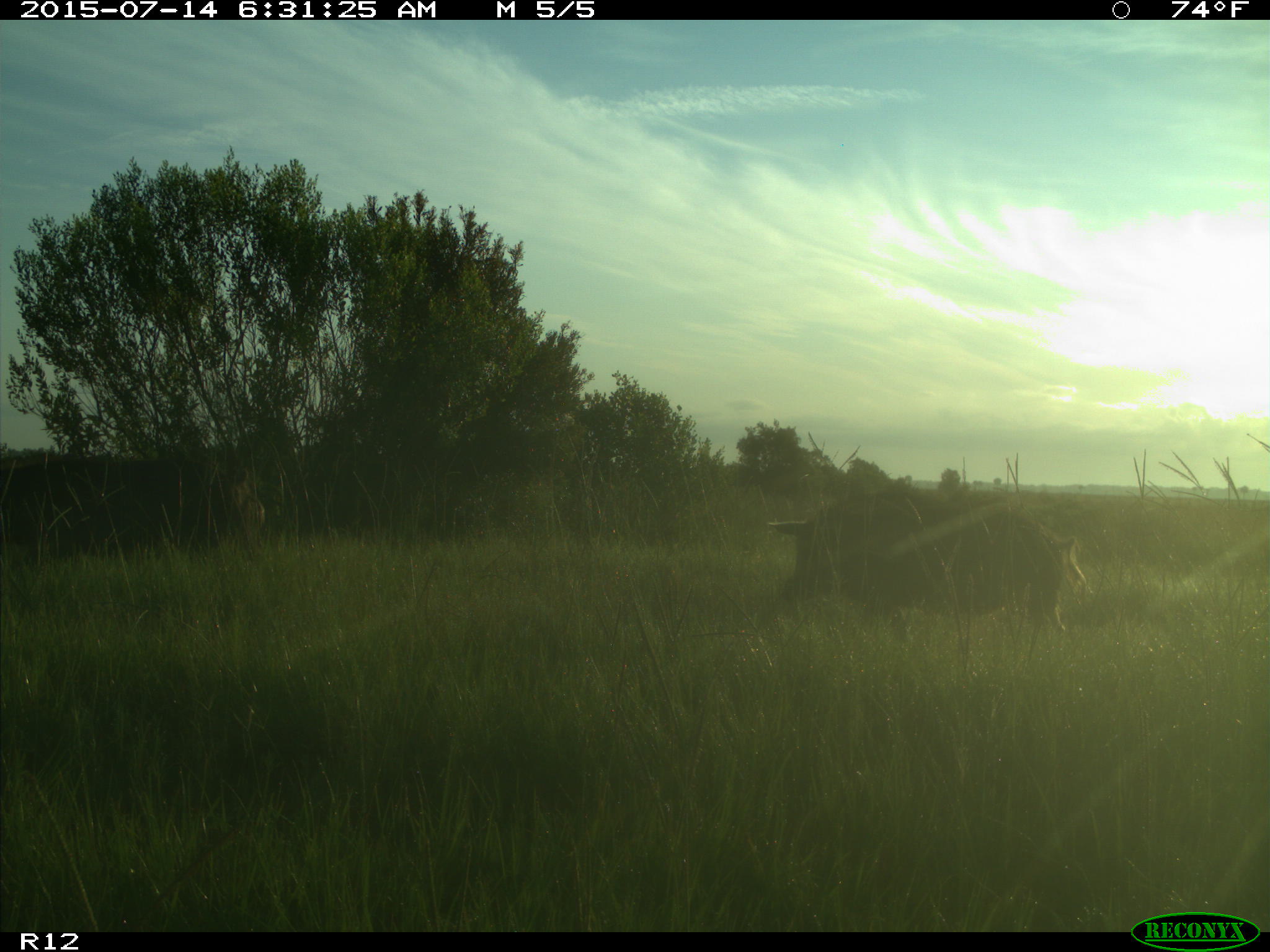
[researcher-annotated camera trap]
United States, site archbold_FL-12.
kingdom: Animalia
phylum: Chordata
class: Mammalia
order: Artiodactyla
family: Suidae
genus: Sus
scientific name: Sus scrofa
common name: wild boar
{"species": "Sus scrofa (wild boar)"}